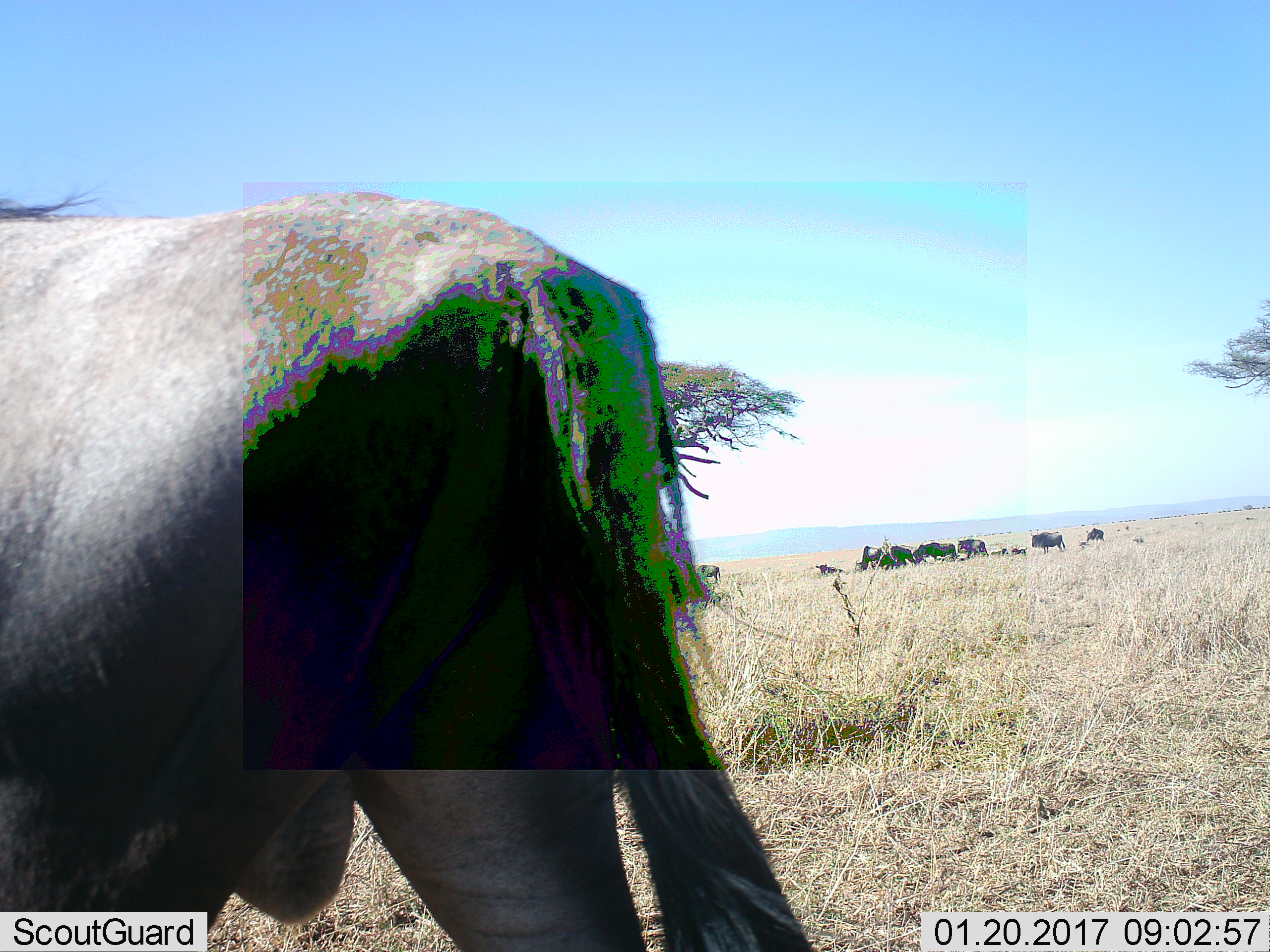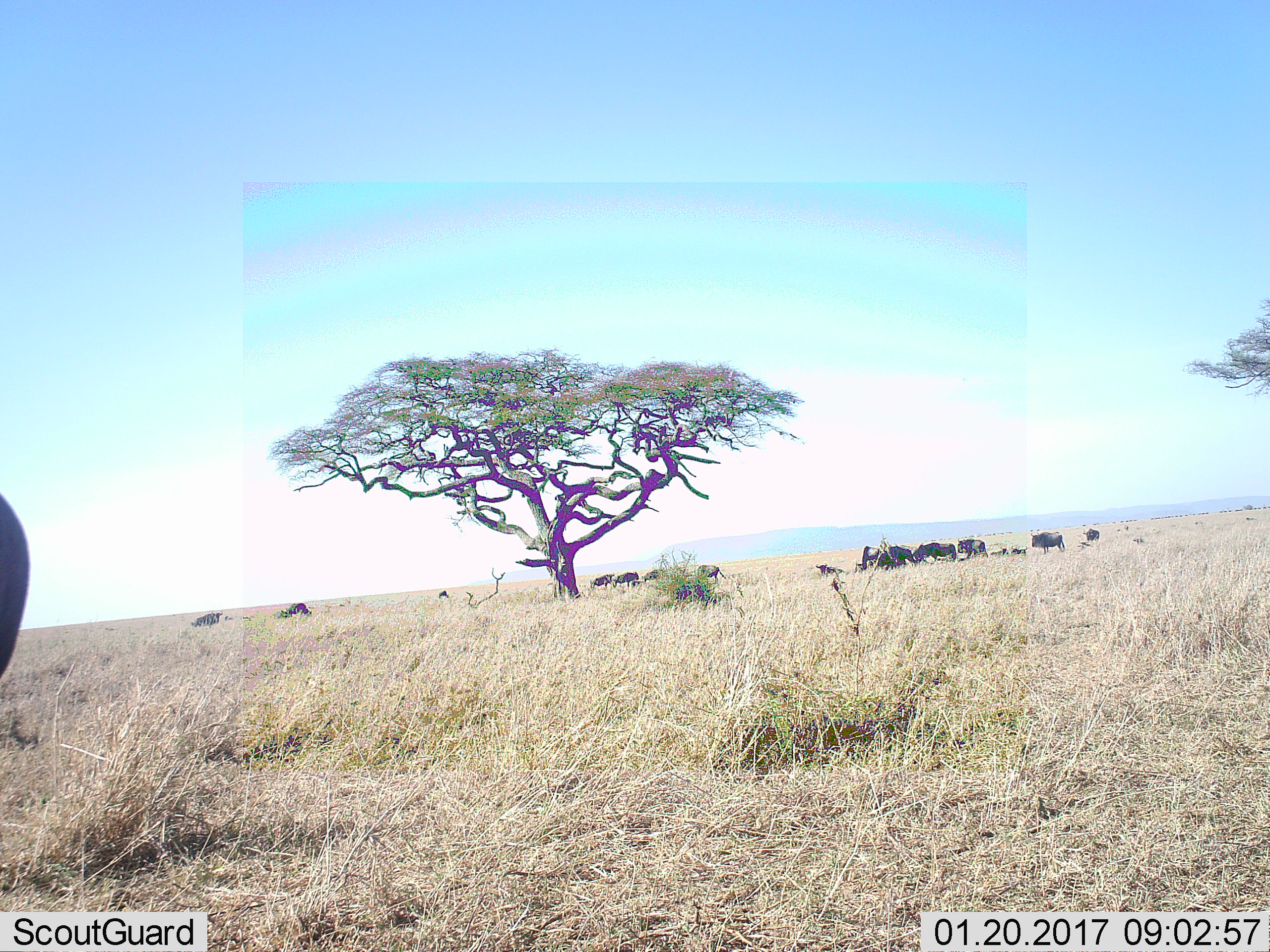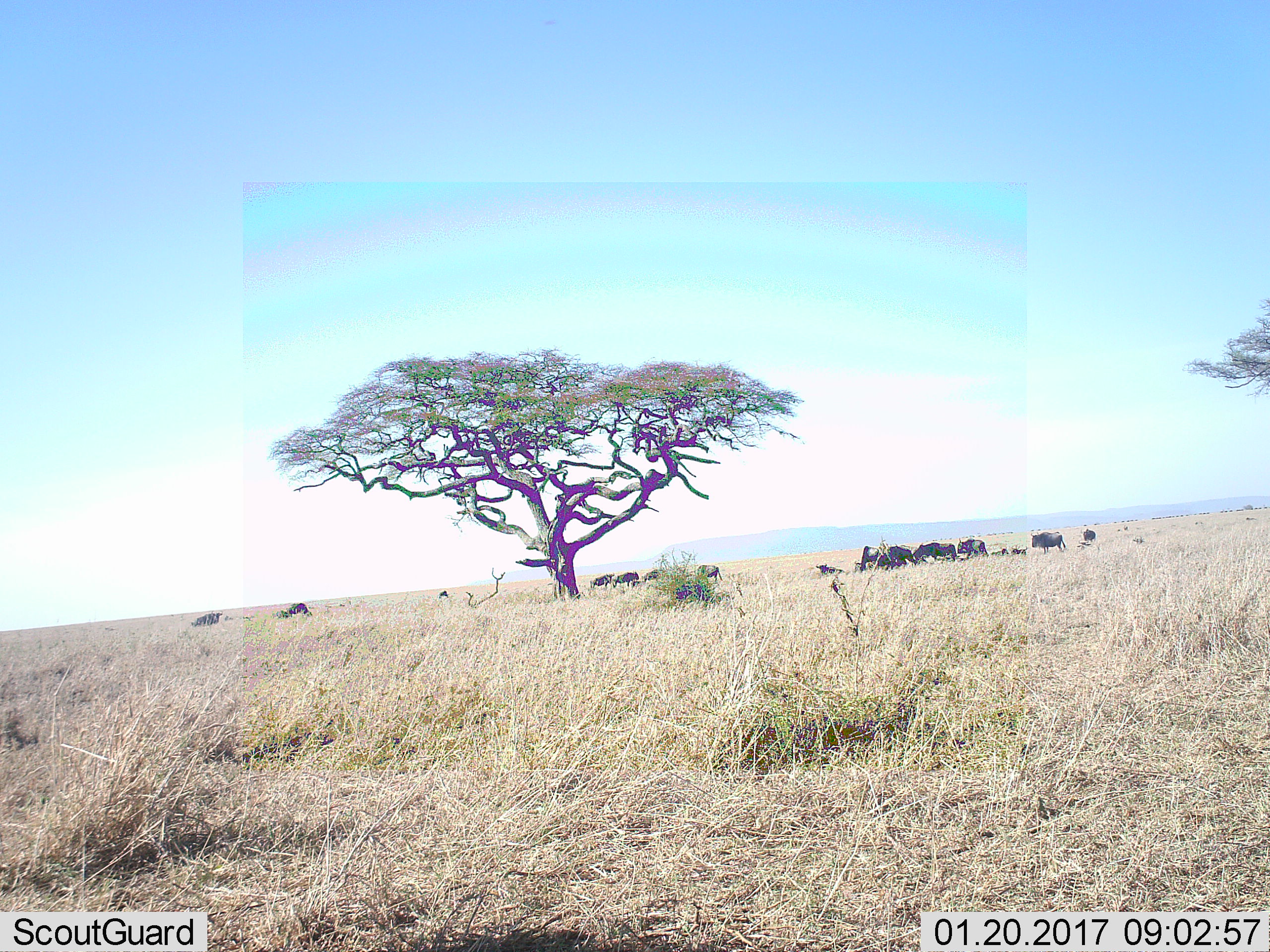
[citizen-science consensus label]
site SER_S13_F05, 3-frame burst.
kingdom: Animalia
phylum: Chordata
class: Mammalia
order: Artiodactyla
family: Bovidae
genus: Connochaetes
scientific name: Connochaetes taurinus taurinus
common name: blue wildebeest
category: wildebeestblue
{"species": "wildebeestblue (blue wildebeest) (Connochaetes taurinus taurinus)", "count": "11-50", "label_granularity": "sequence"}